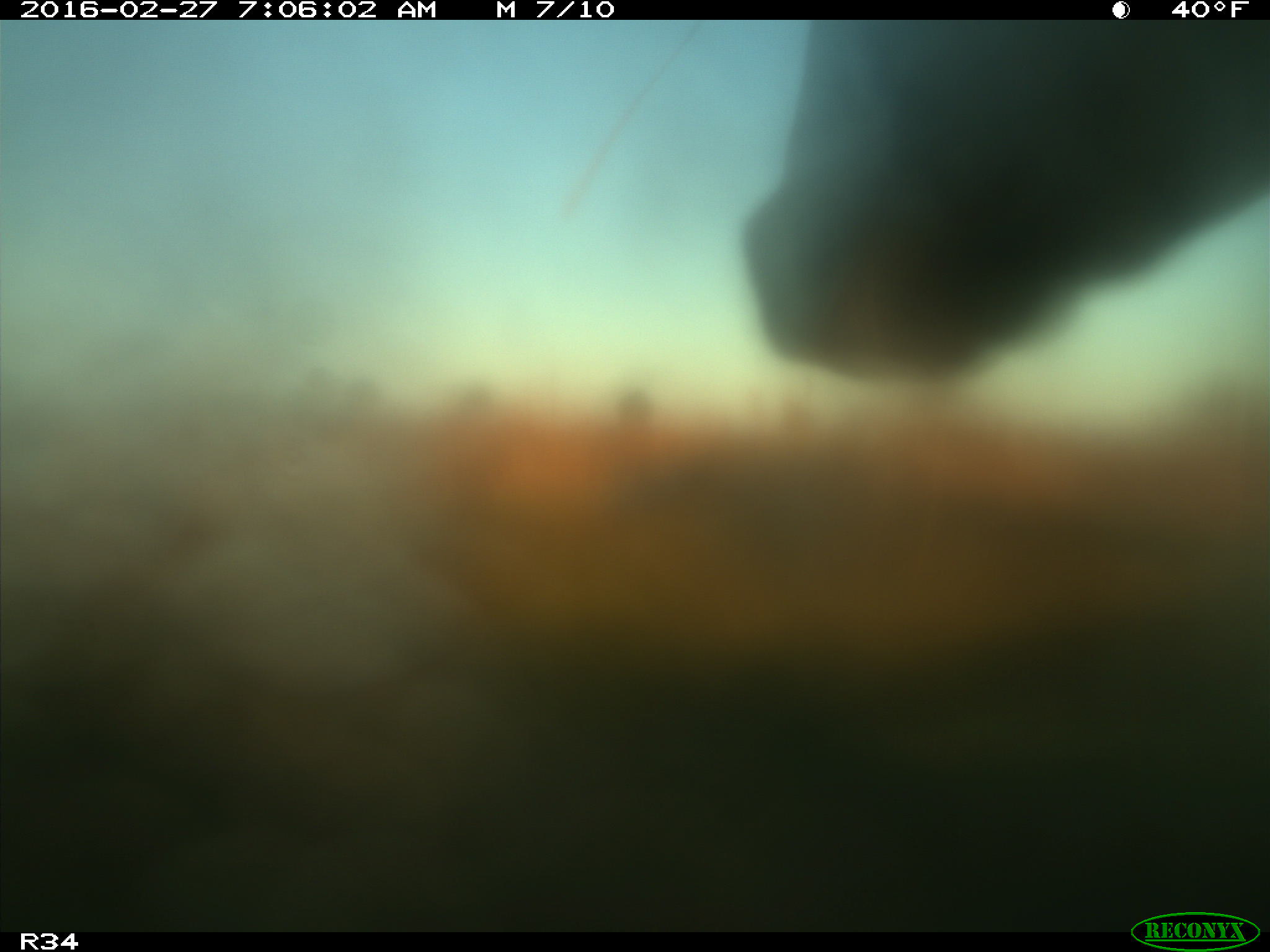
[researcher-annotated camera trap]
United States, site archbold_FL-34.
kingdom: Animalia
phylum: Chordata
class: Mammalia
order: Artiodactyla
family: Bovidae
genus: Bos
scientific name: Bos taurus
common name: domestic cow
Bos taurus (domestic cow).